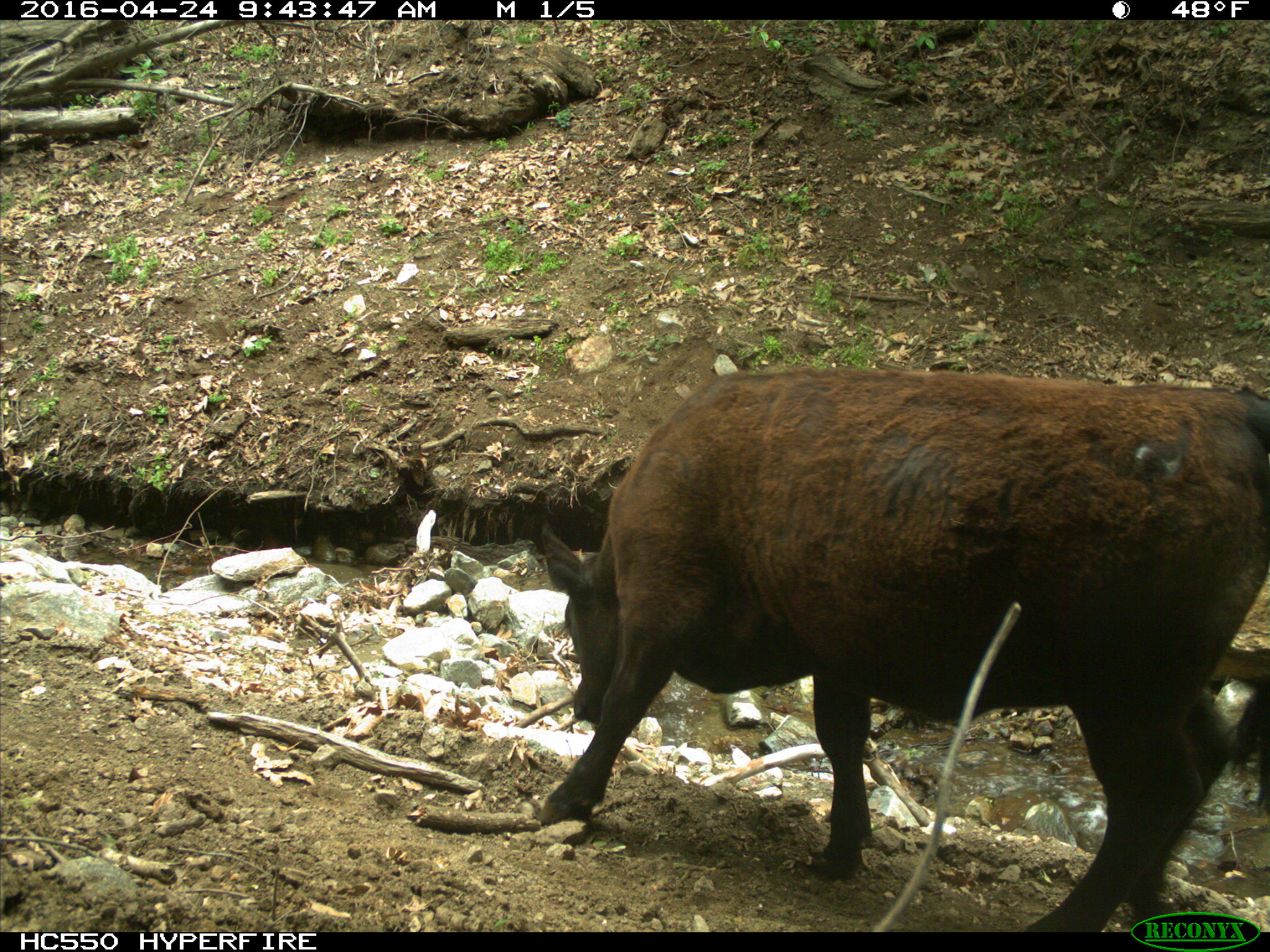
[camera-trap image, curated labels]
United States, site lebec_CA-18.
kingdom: Animalia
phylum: Chordata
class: Mammalia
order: Artiodactyla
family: Bovidae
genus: Bos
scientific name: Bos taurus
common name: domestic cow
Bos taurus (domestic cow).